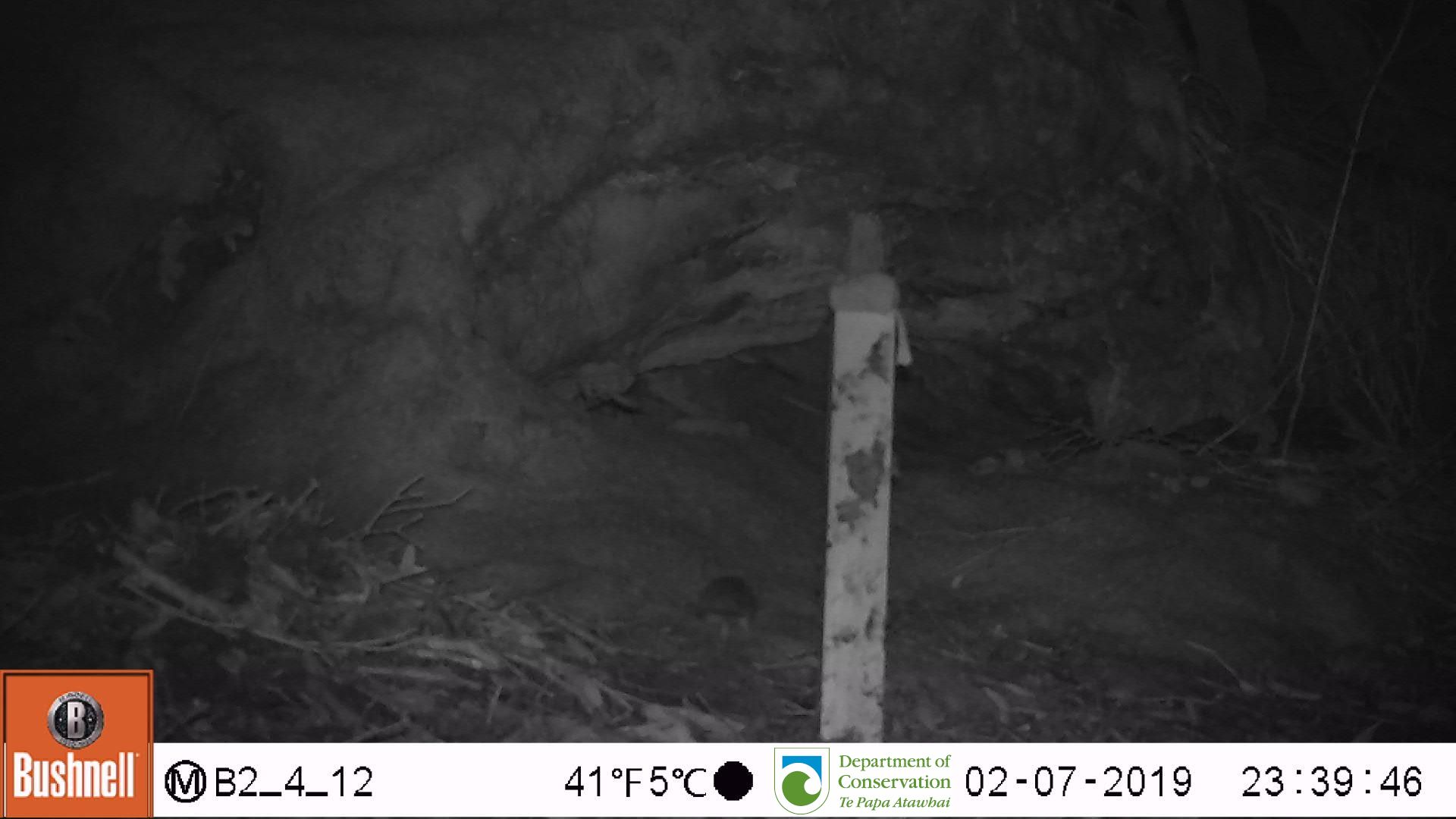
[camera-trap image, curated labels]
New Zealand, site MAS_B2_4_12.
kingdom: Animalia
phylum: Chordata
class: Mammalia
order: Rodentia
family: Muridae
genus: Mus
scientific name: Mus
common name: mouse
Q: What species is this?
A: Mouse (Mus).